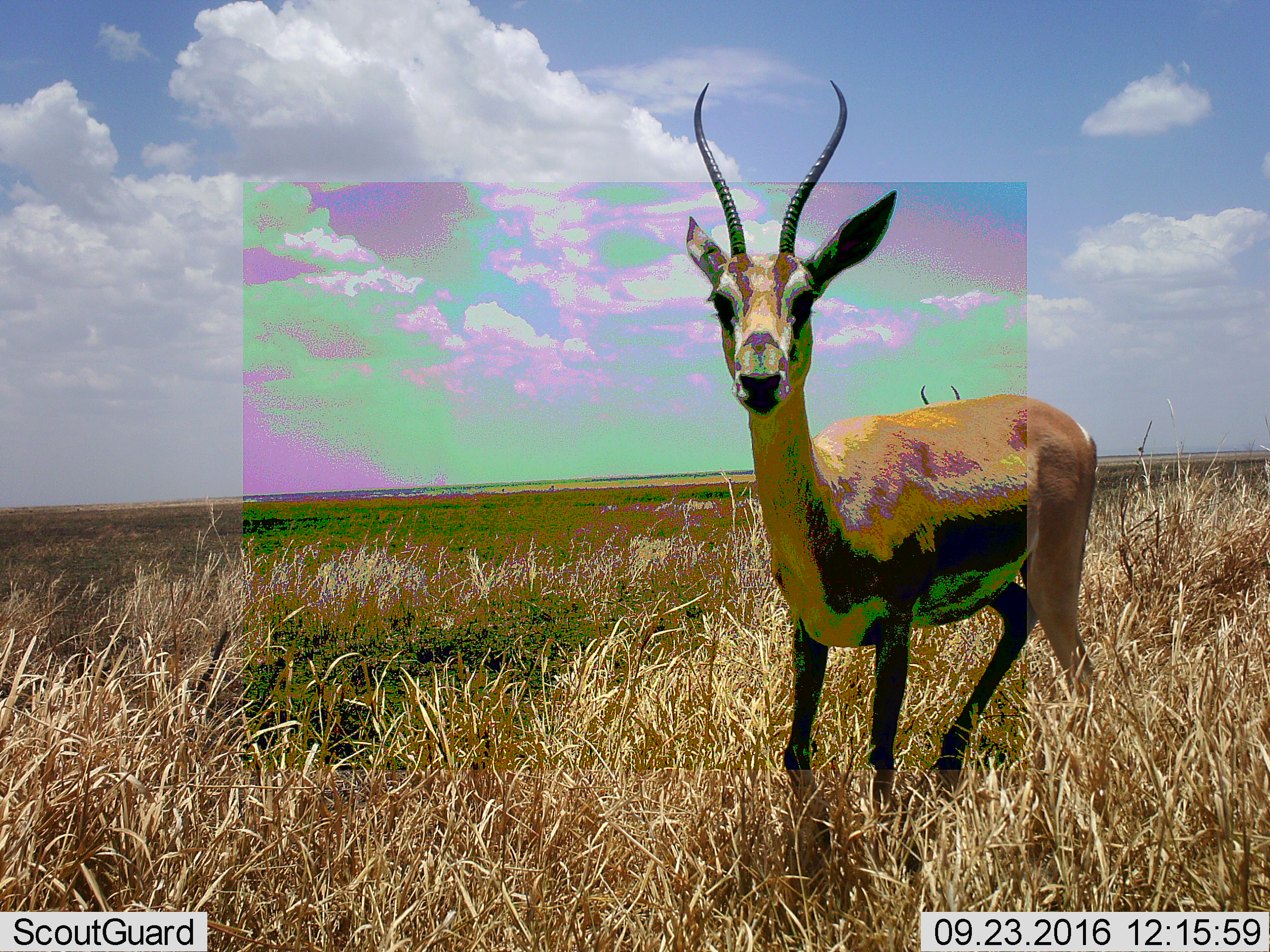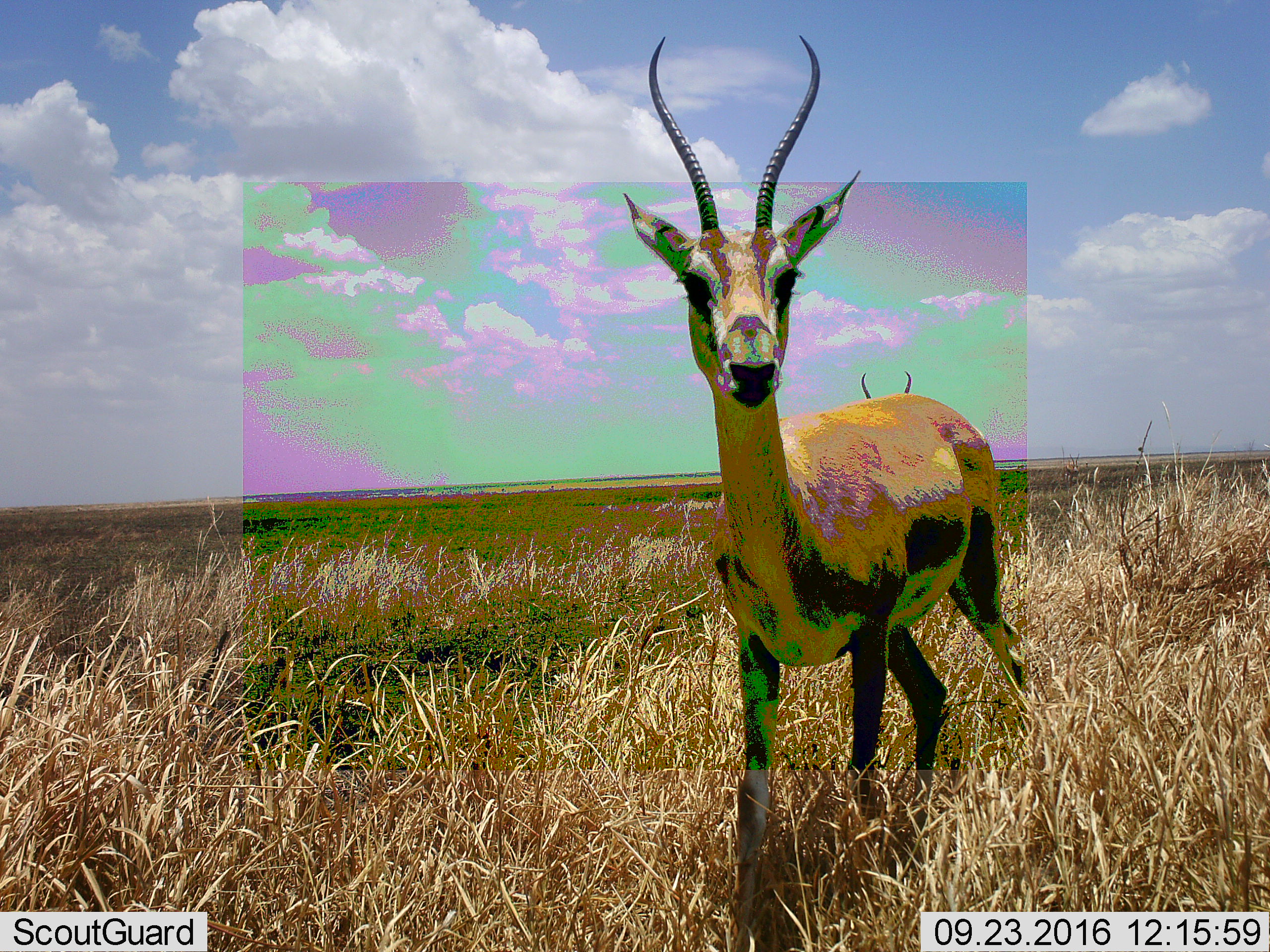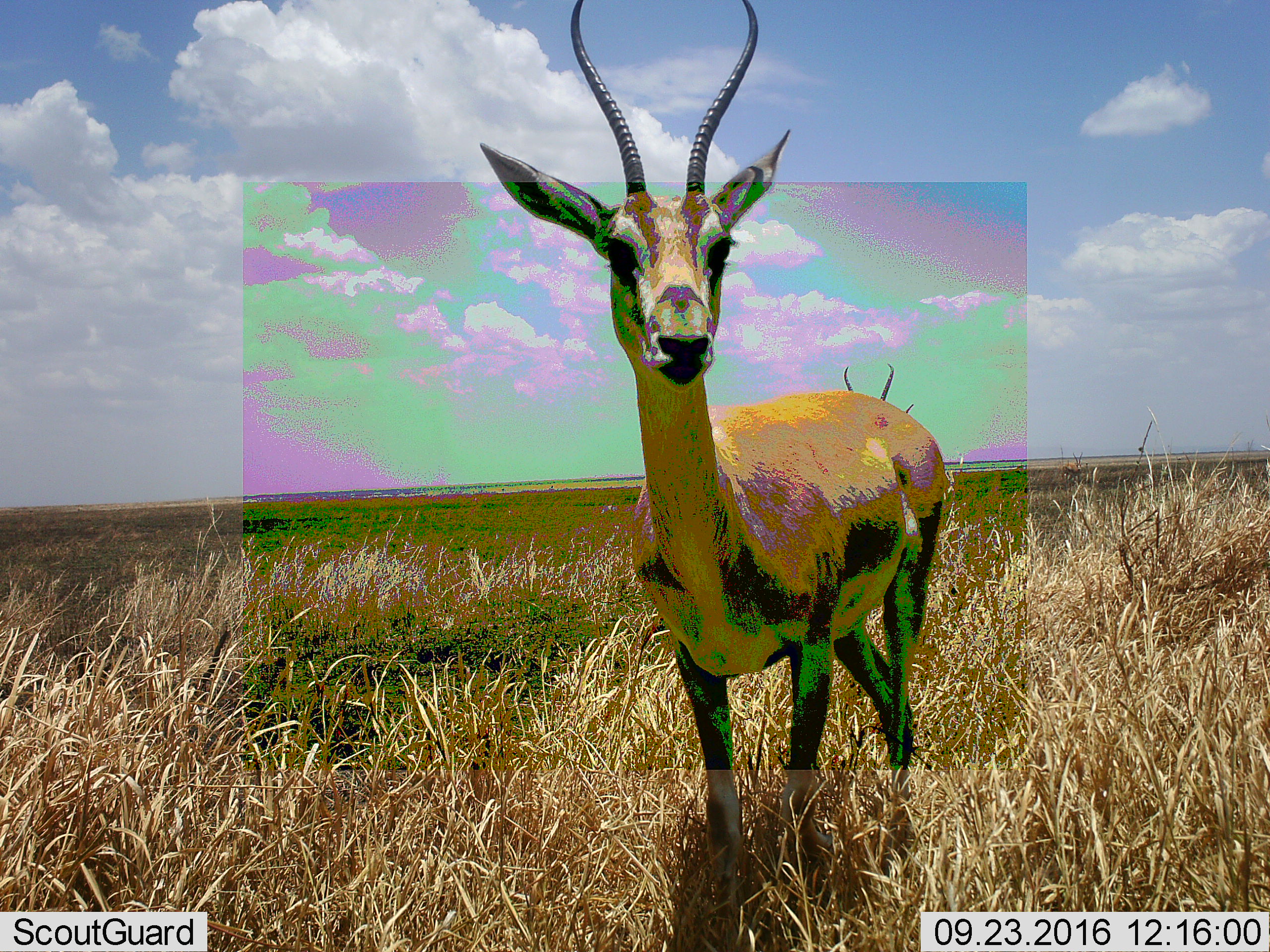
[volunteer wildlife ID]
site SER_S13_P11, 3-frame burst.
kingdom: Animalia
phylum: Chordata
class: Mammalia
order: Artiodactyla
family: Bovidae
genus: Eudorcas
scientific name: Eudorcas thomsonii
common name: thomson's gazelle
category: gazellethomsons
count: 2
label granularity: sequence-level